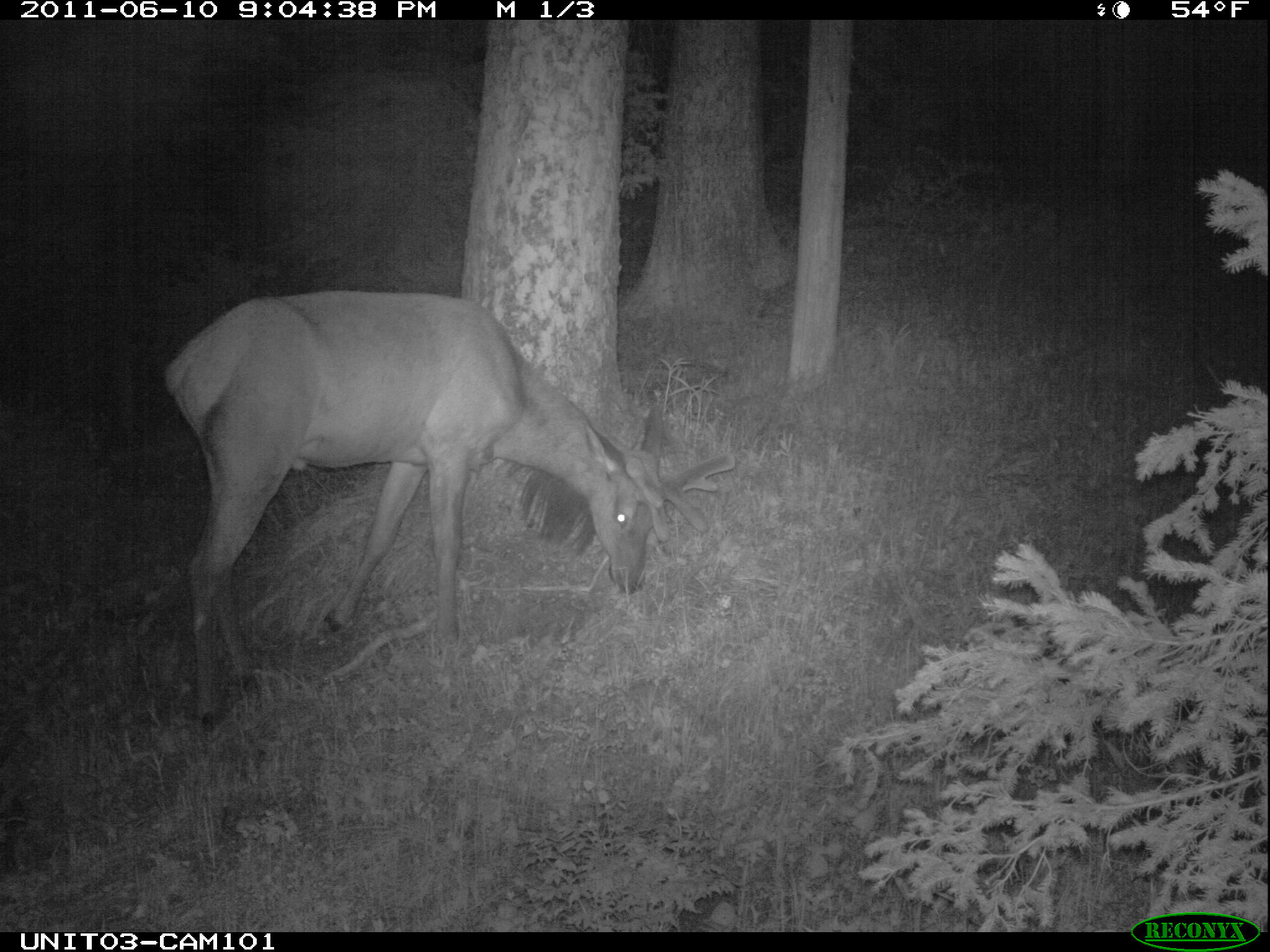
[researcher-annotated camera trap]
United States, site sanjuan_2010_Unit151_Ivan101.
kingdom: Animalia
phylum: Chordata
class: Mammalia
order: Artiodactyla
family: Cervidae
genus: Cervus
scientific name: Cervus elaphus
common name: red deer